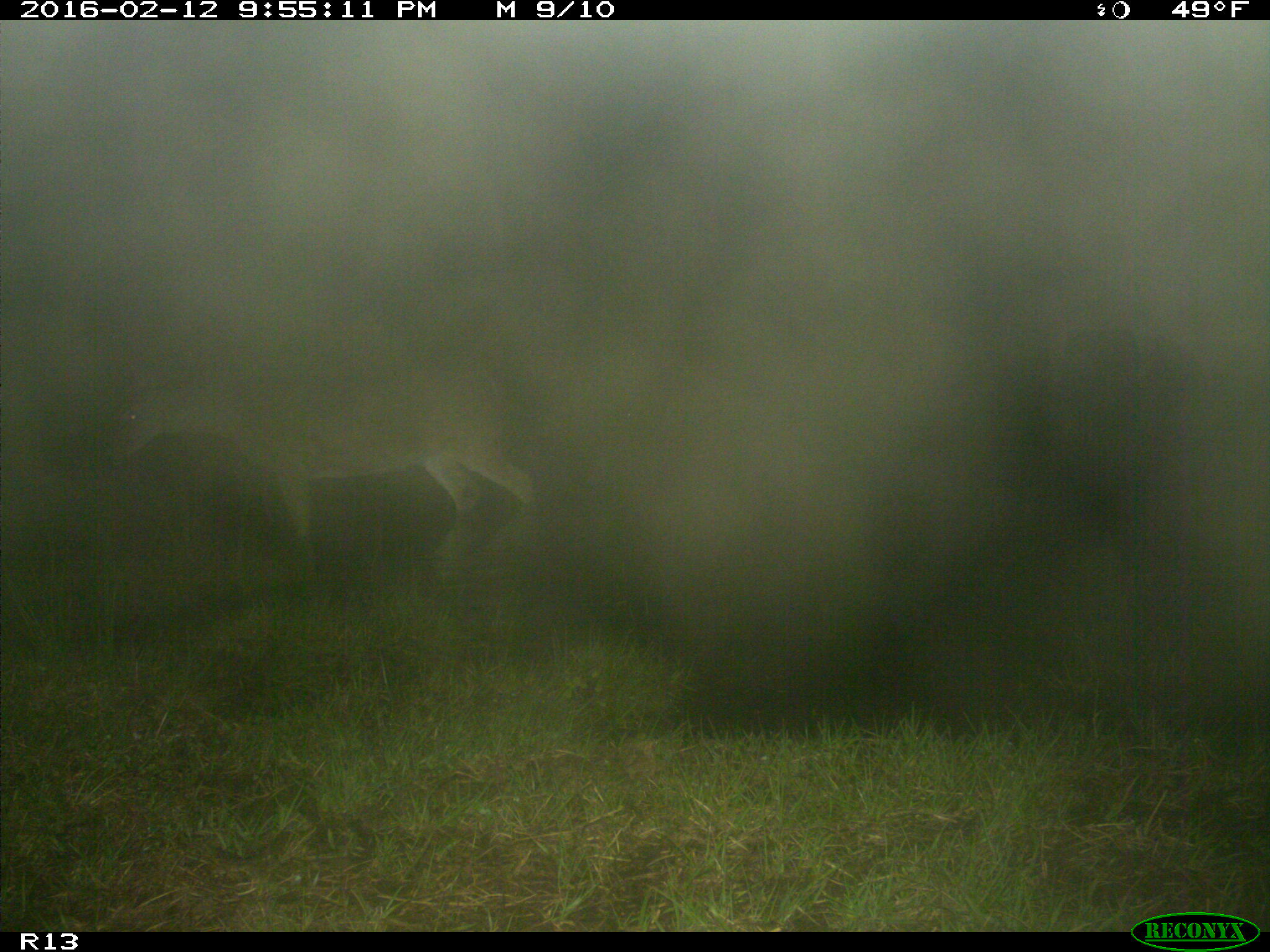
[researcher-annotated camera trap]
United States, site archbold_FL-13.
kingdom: Animalia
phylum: Chordata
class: Mammalia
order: Artiodactyla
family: Cervidae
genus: Odocoileus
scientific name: Odocoileus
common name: deer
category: unidentified deer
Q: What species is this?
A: Unidentified deer (deer) (Odocoileus).